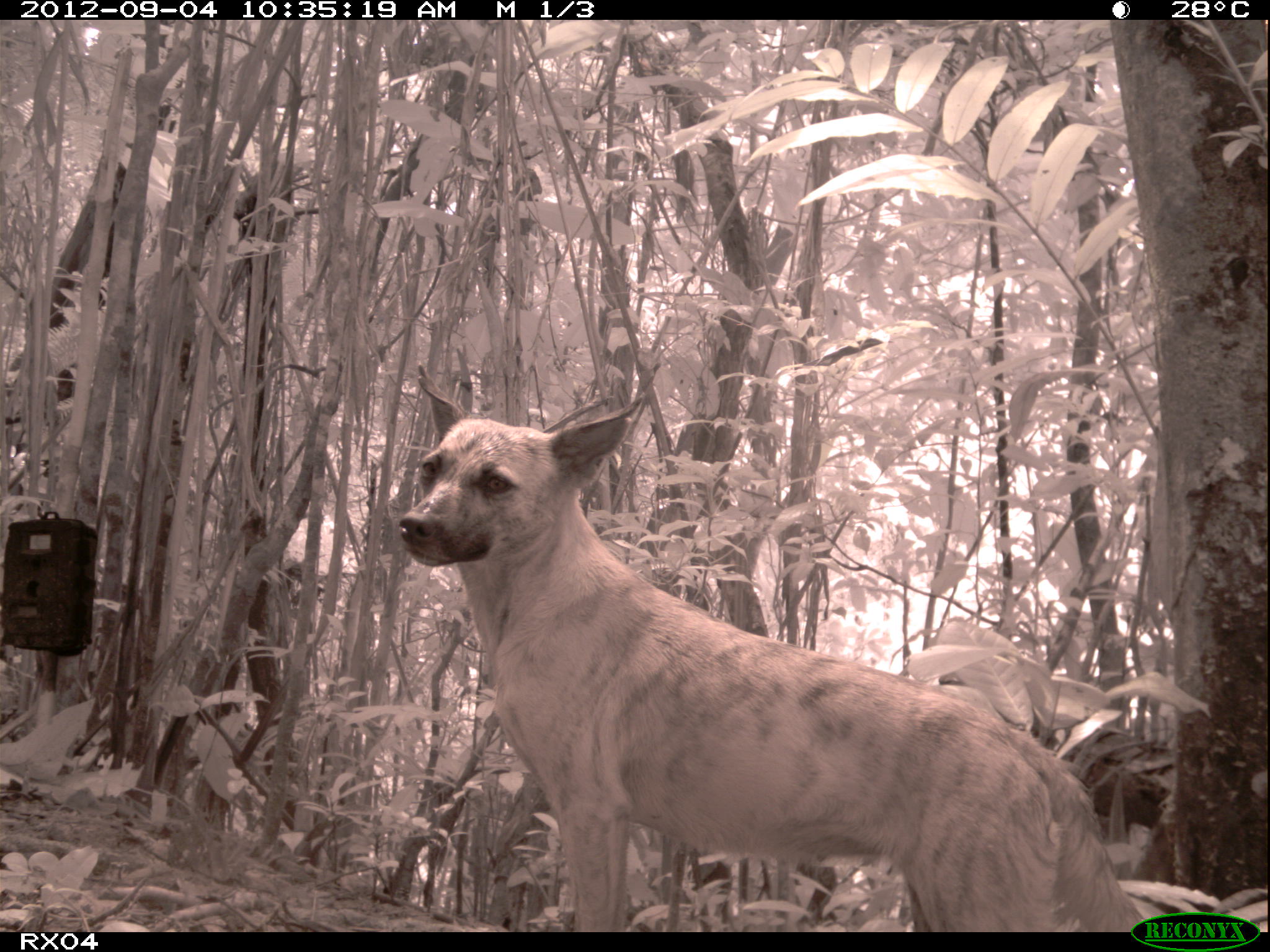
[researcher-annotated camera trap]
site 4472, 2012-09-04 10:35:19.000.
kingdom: Animalia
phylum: Chordata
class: Mammalia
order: Carnivora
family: Canidae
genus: Canis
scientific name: Canis familiaris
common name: domestic dog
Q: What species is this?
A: Canis familiaris (domestic dog).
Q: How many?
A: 1.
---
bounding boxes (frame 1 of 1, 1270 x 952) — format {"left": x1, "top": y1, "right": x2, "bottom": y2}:
canis familiaris: {"left": 394, "top": 359, "right": 1155, "bottom": 932}